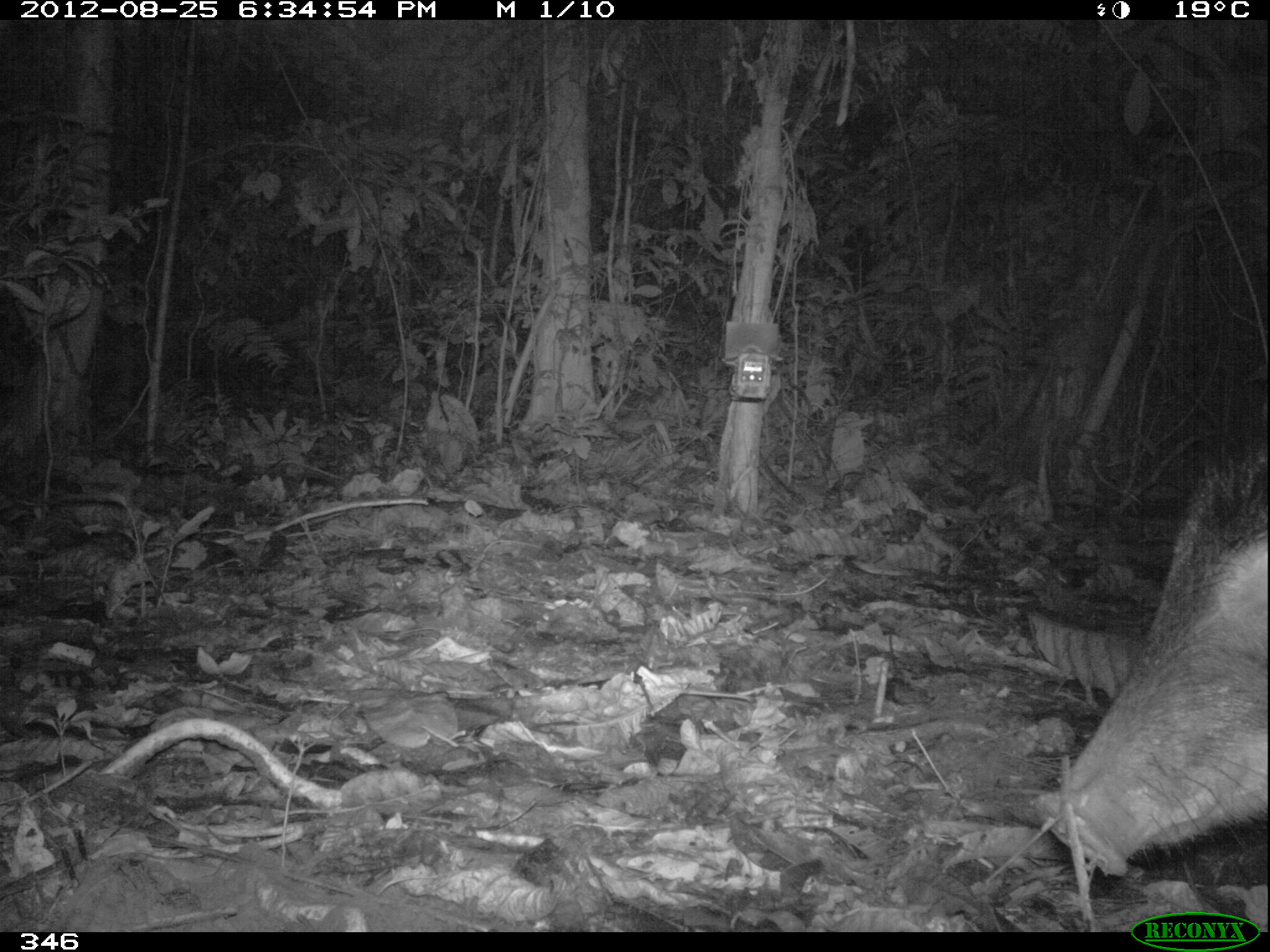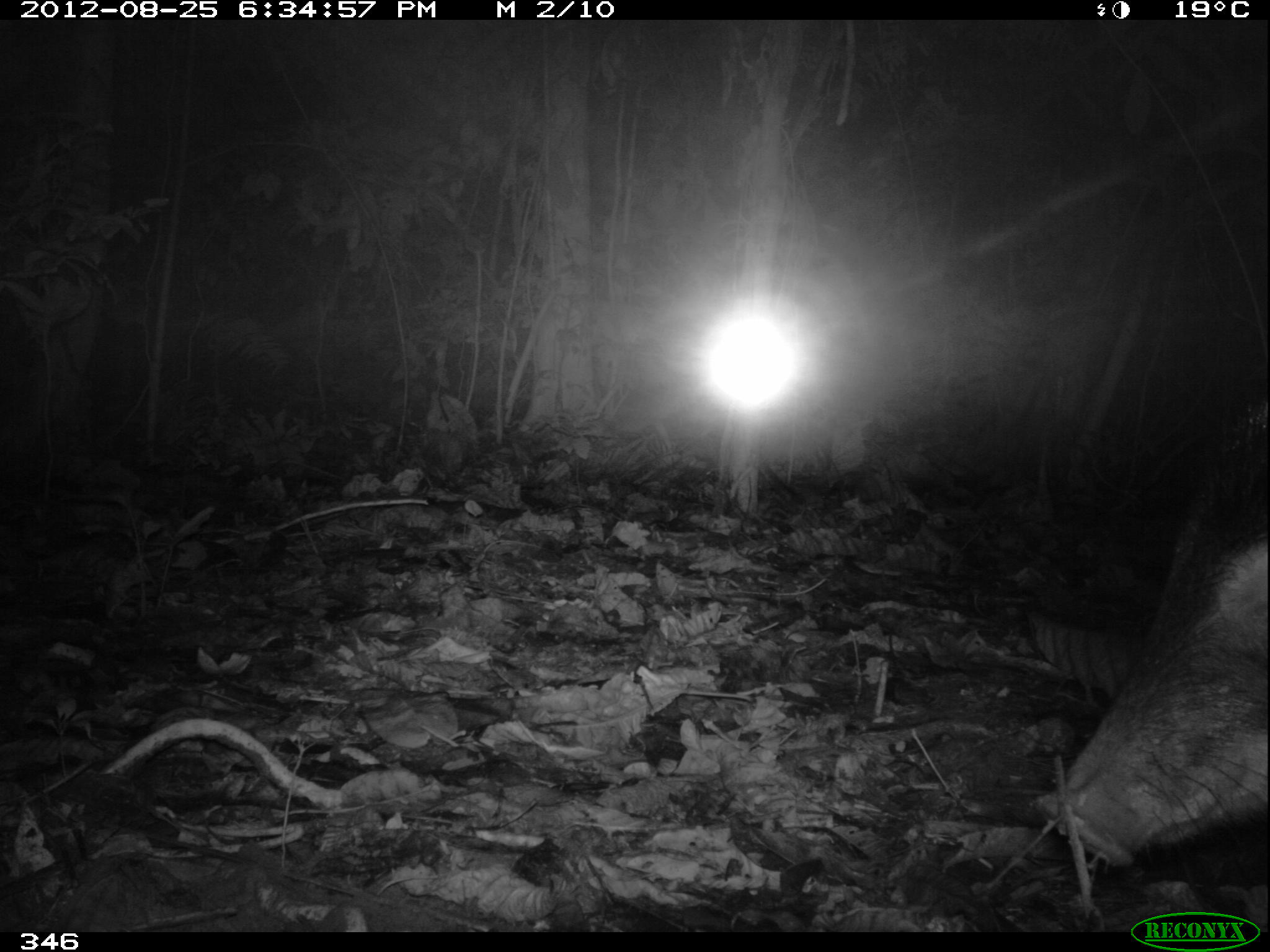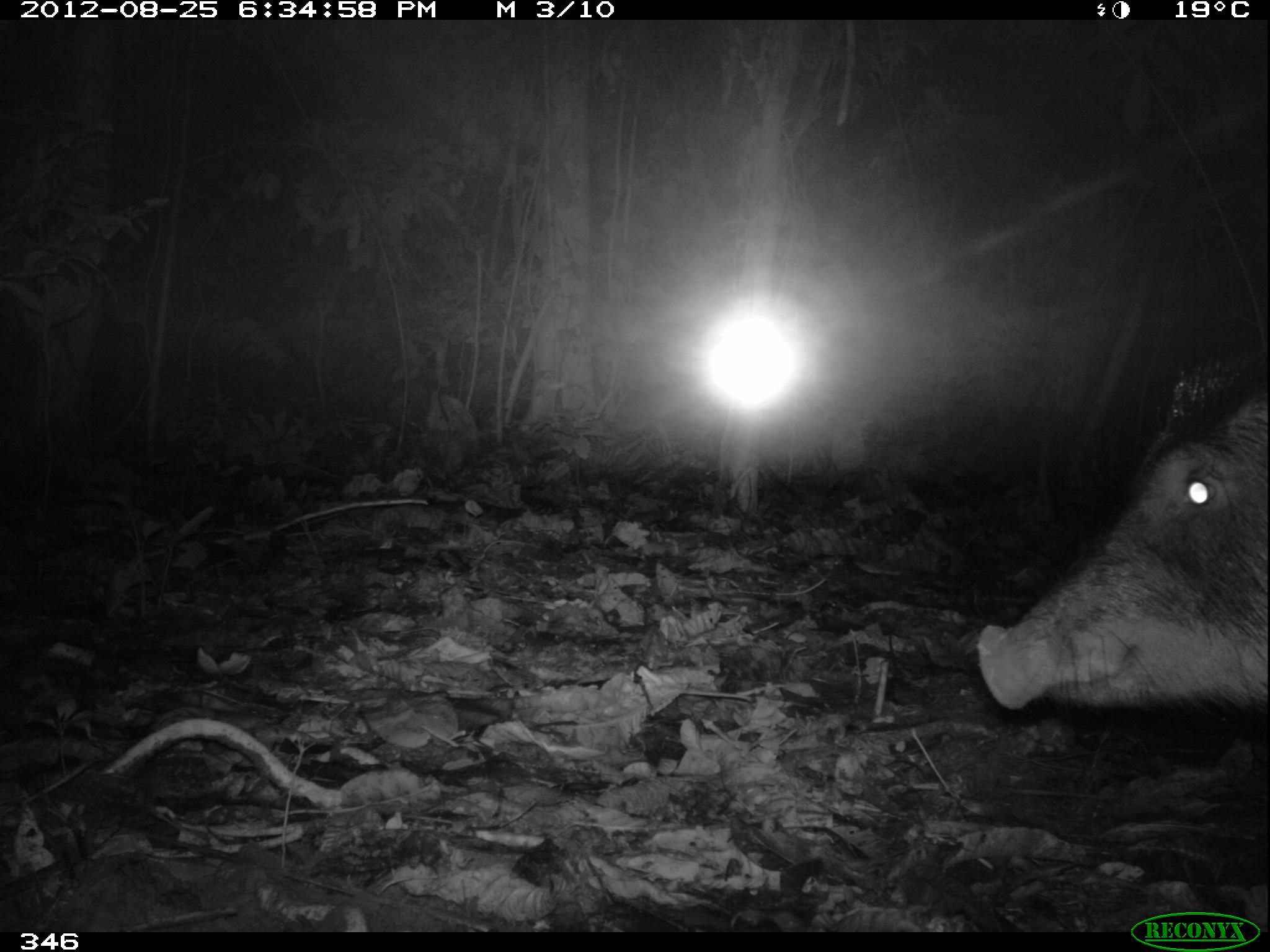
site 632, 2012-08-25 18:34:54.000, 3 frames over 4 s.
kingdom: Animalia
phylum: Chordata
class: Mammalia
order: Artiodactyla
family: Tayassuidae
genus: Tayassu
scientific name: Tayassu pecari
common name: white-lipped peccary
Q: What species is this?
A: Tayassu pecari (white-lipped peccary).